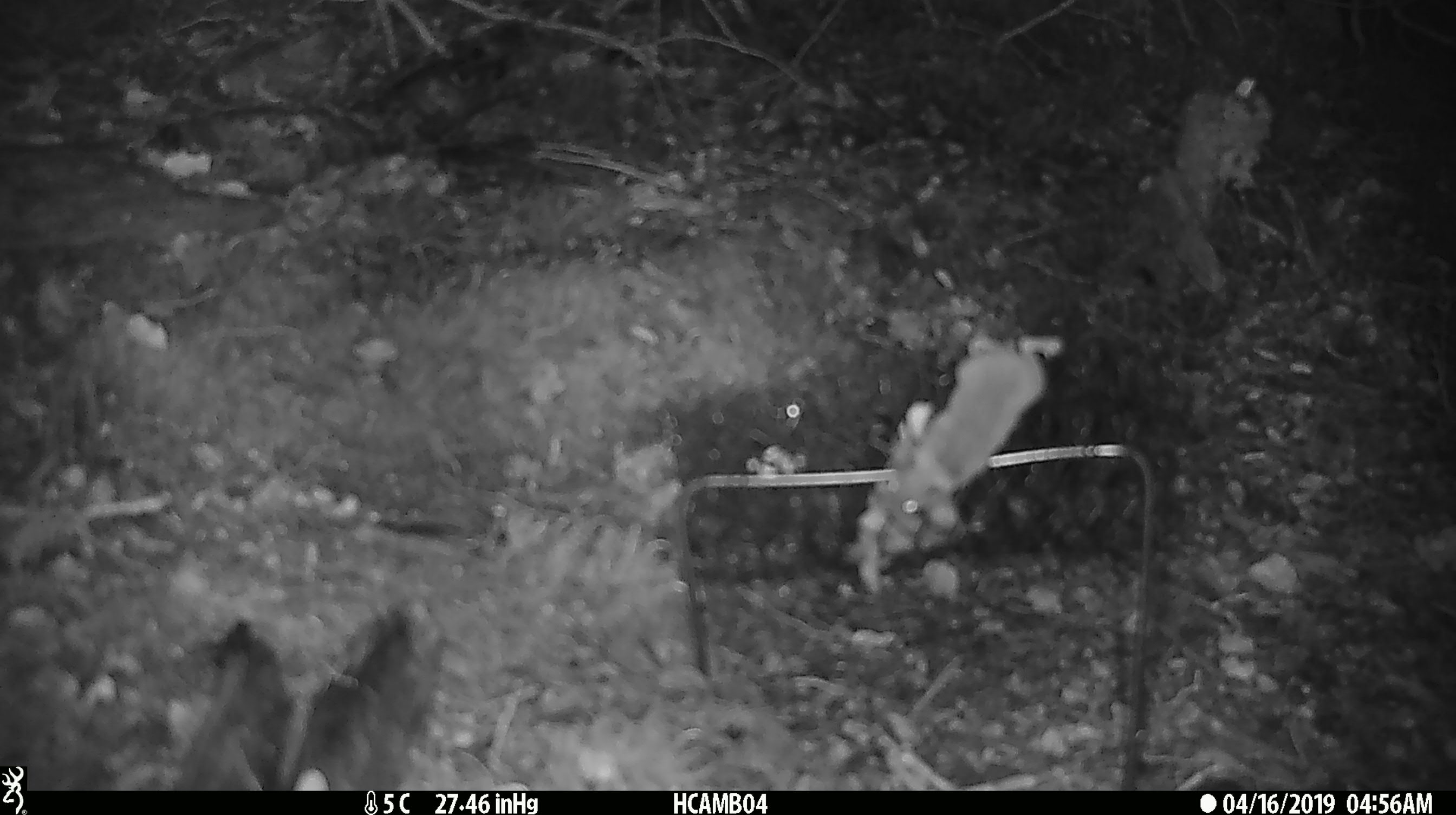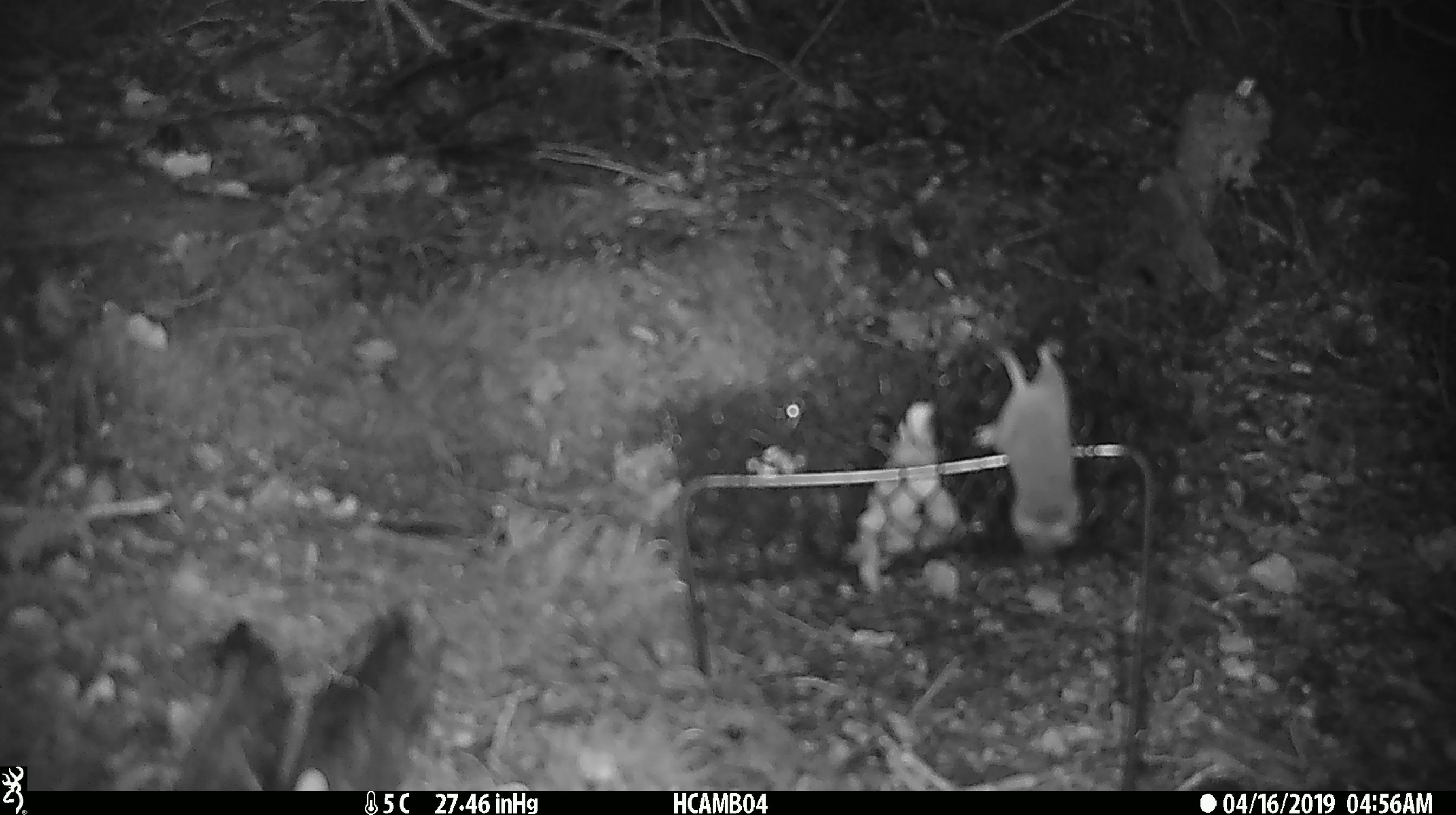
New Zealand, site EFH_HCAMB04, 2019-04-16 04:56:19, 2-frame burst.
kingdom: Animalia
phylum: Chordata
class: Mammalia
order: Rodentia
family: Muridae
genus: Mus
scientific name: Mus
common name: mouse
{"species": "mouse (Mus)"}